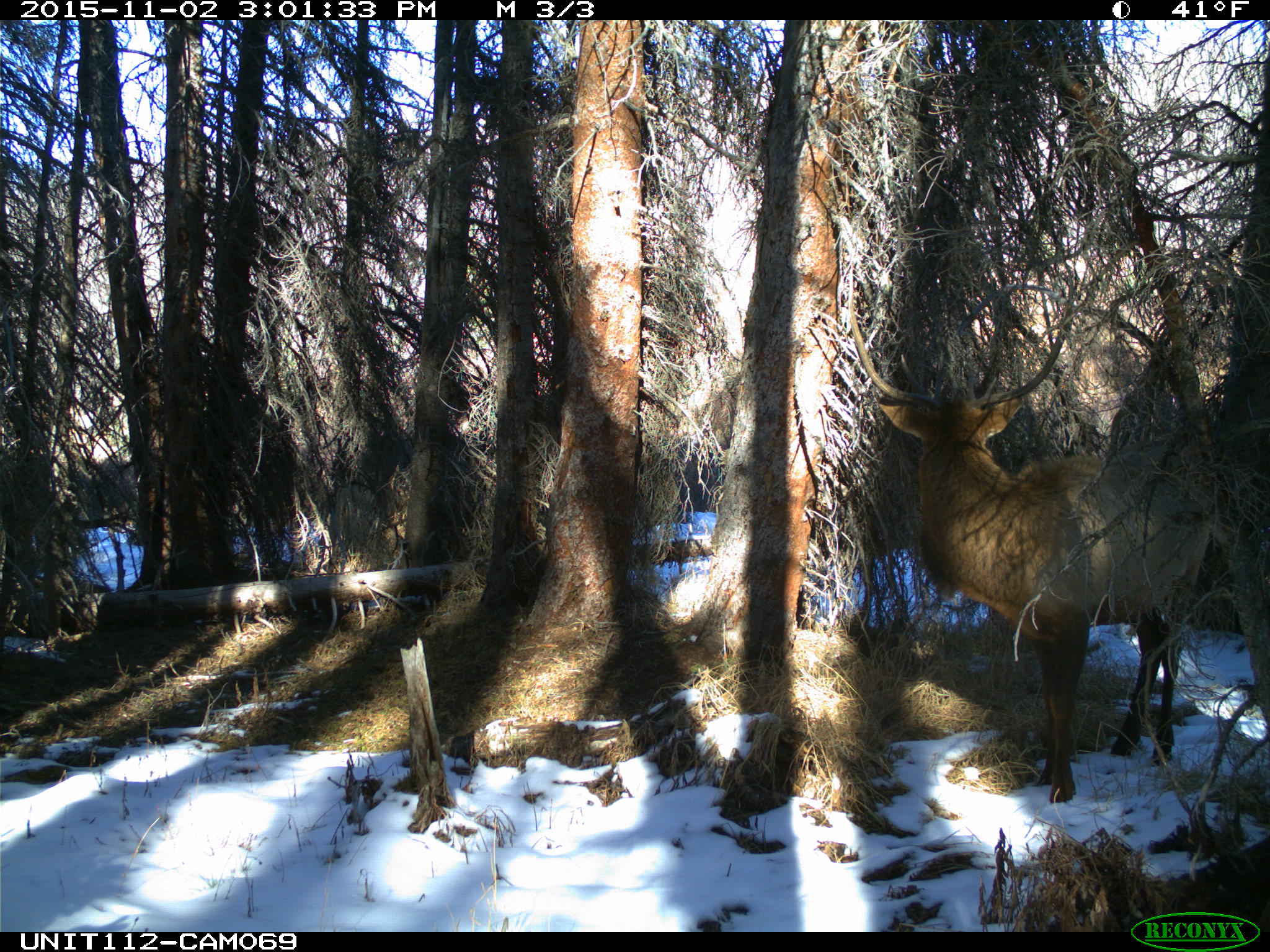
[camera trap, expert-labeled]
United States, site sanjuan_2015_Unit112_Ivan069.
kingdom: Animalia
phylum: Chordata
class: Mammalia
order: Artiodactyla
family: Cervidae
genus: Cervus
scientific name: Cervus elaphus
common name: red deer